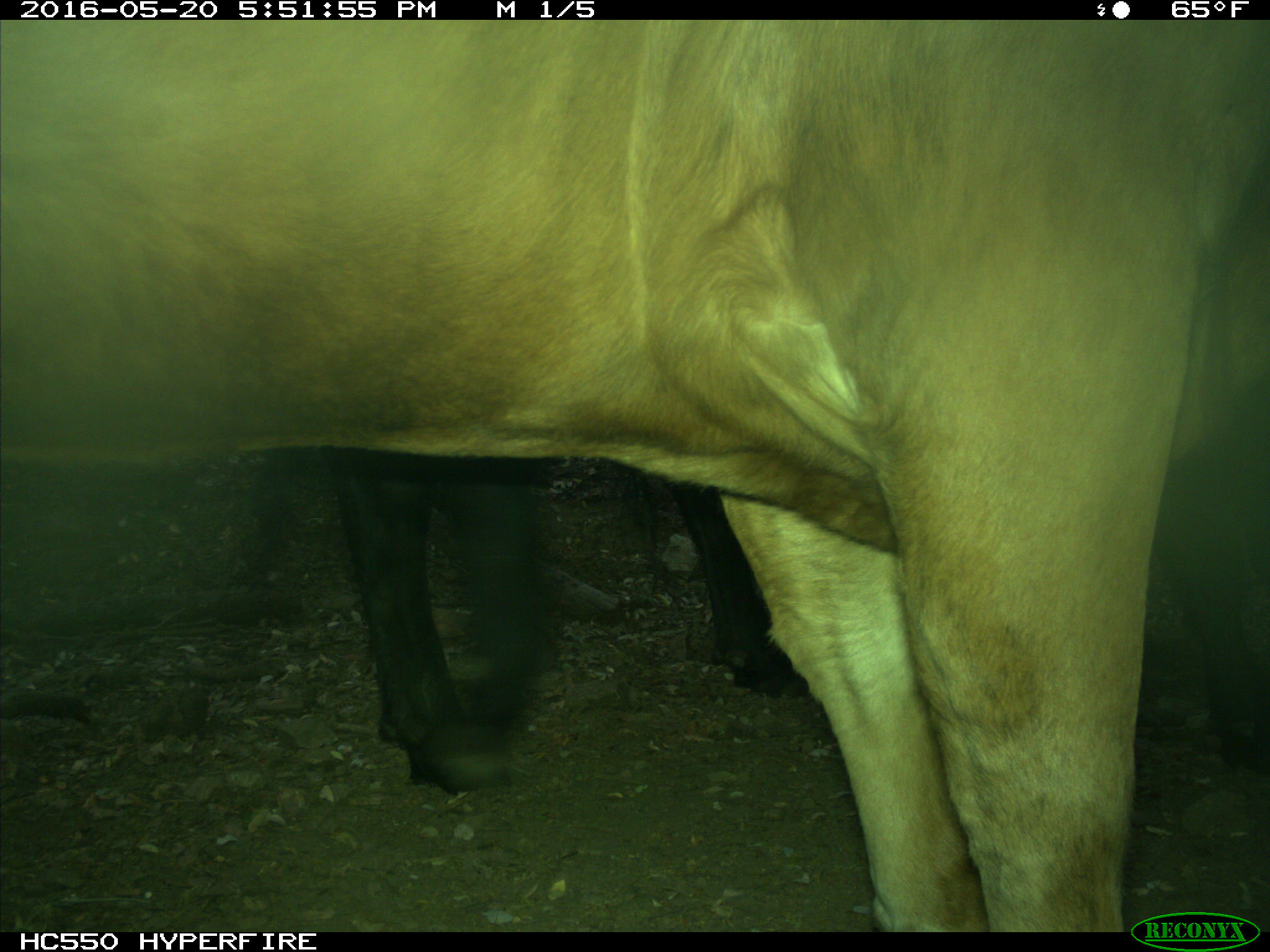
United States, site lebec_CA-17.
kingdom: Animalia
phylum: Chordata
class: Mammalia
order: Artiodactyla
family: Bovidae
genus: Bos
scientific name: Bos taurus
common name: domestic cow